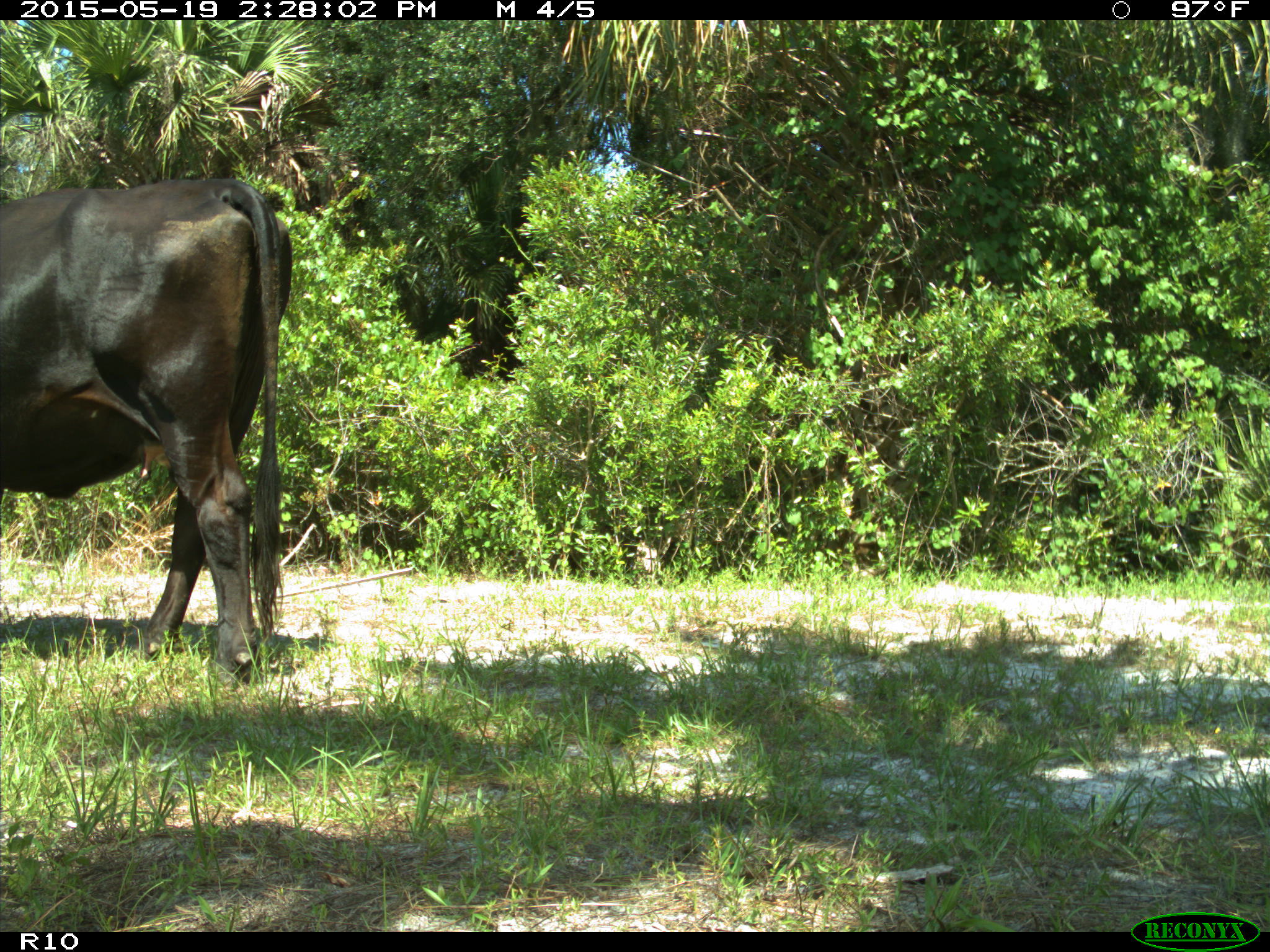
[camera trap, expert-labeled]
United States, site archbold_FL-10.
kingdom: Animalia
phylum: Chordata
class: Mammalia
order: Artiodactyla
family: Bovidae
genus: Bos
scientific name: Bos taurus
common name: domestic cow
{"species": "Bos taurus (domestic cow)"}